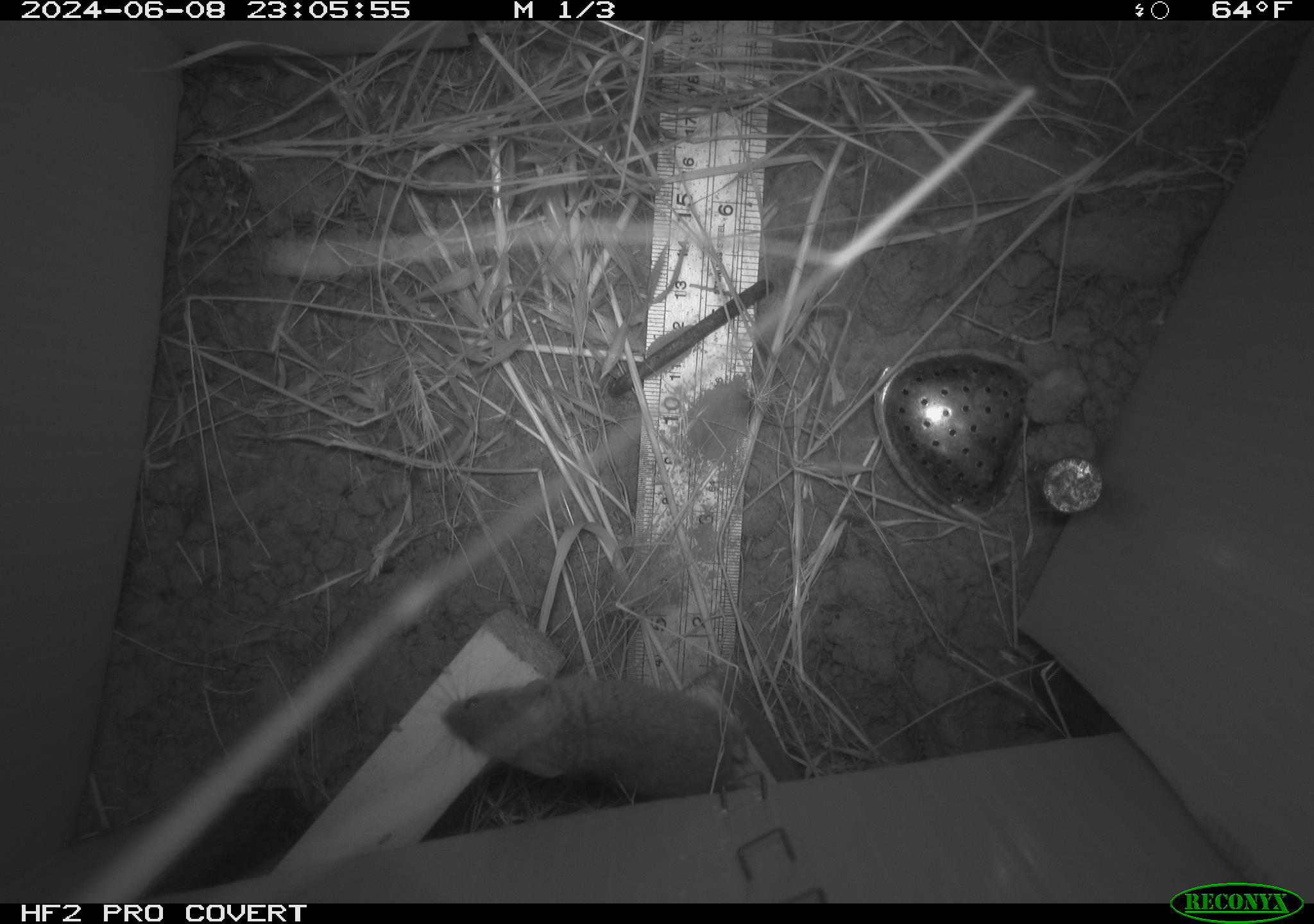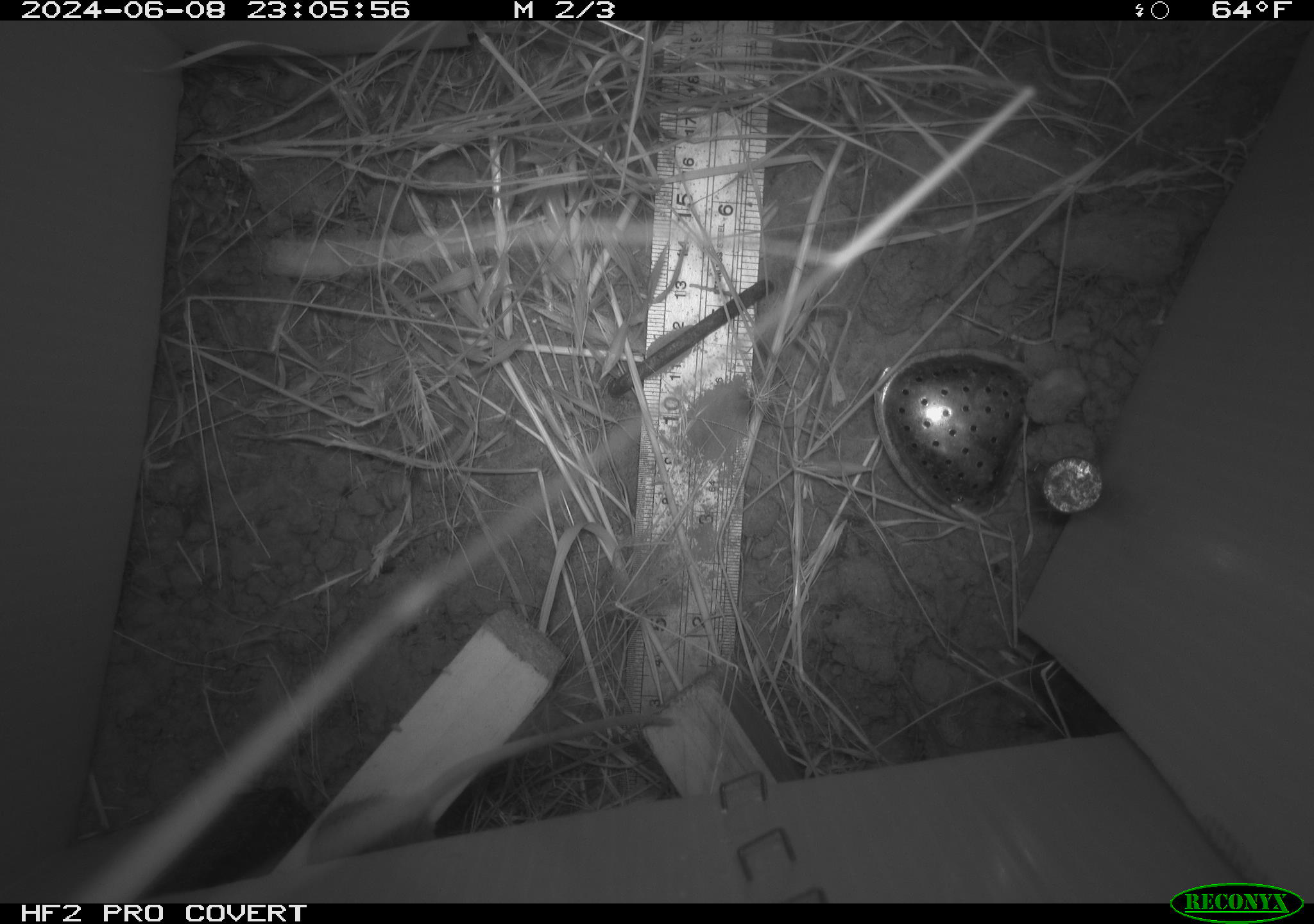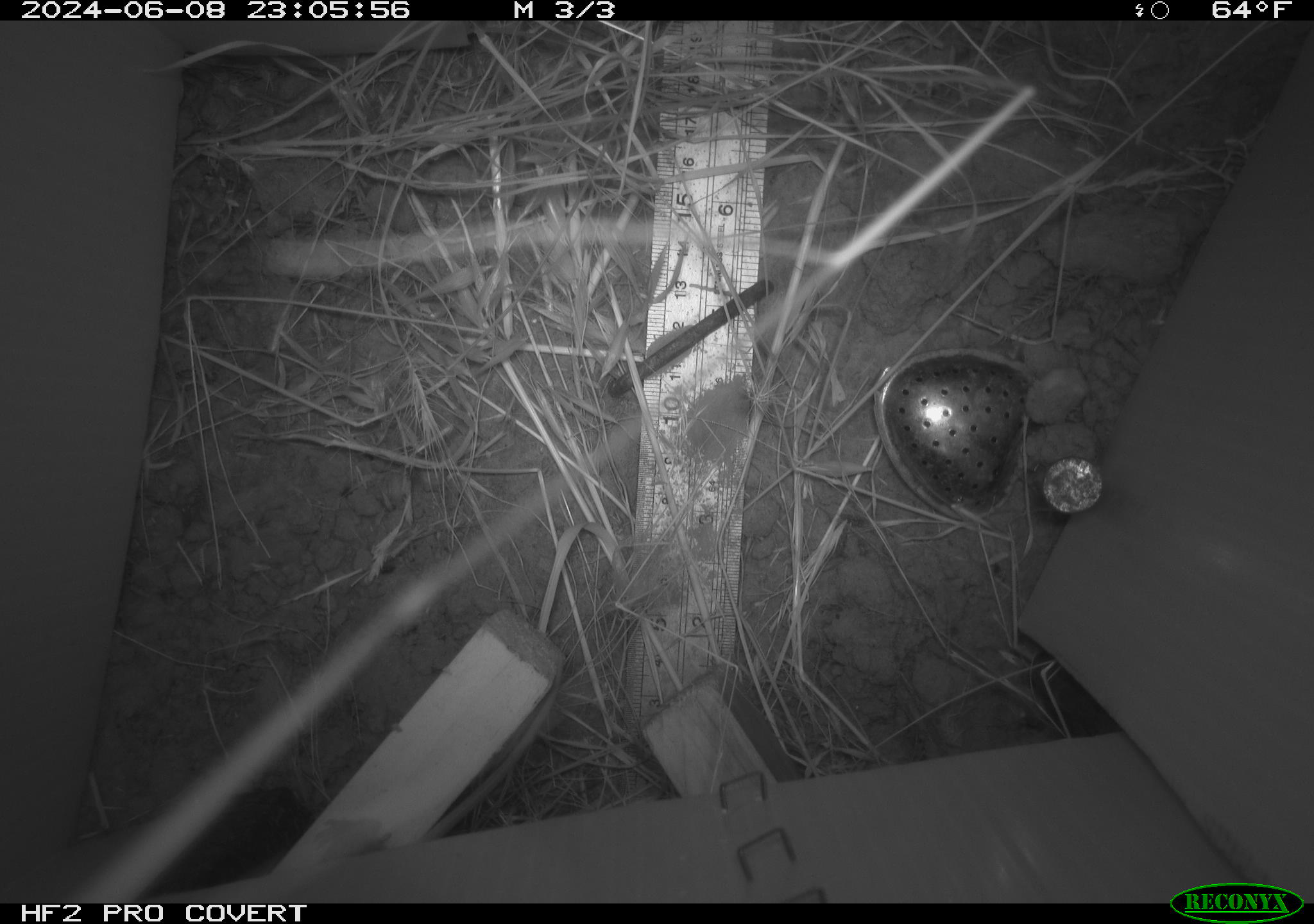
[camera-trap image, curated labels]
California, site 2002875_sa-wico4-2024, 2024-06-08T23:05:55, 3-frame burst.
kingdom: Animalia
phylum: Chordata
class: Mammalia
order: Rodentia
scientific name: Rodentia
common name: mouse species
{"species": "mouse species (Rodentia)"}